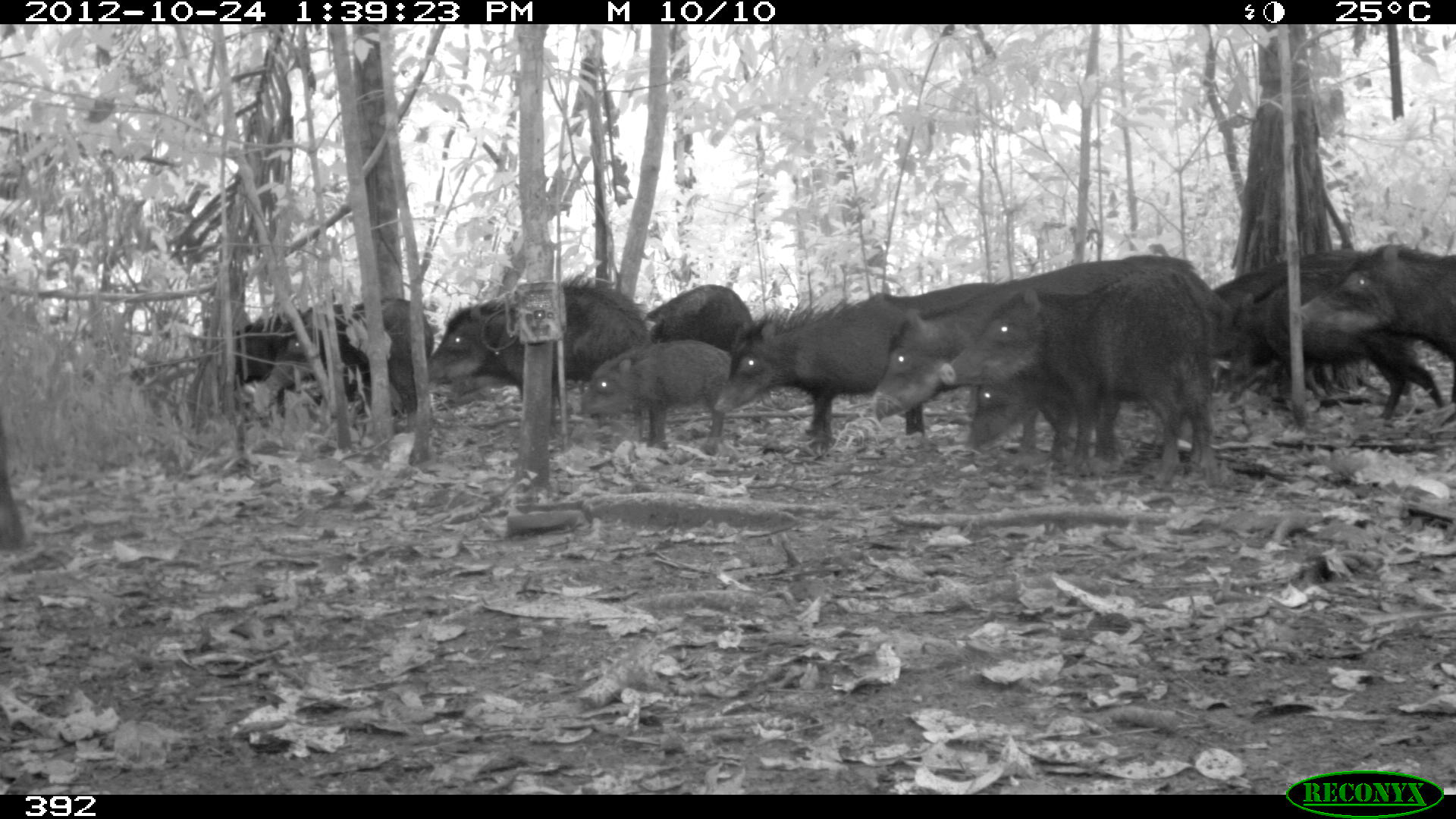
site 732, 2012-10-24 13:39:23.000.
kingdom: Animalia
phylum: Chordata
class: Mammalia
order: Artiodactyla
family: Tayassuidae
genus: Tayassu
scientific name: Tayassu pecari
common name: white-lipped peccary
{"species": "Tayassu pecari (white-lipped peccary)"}